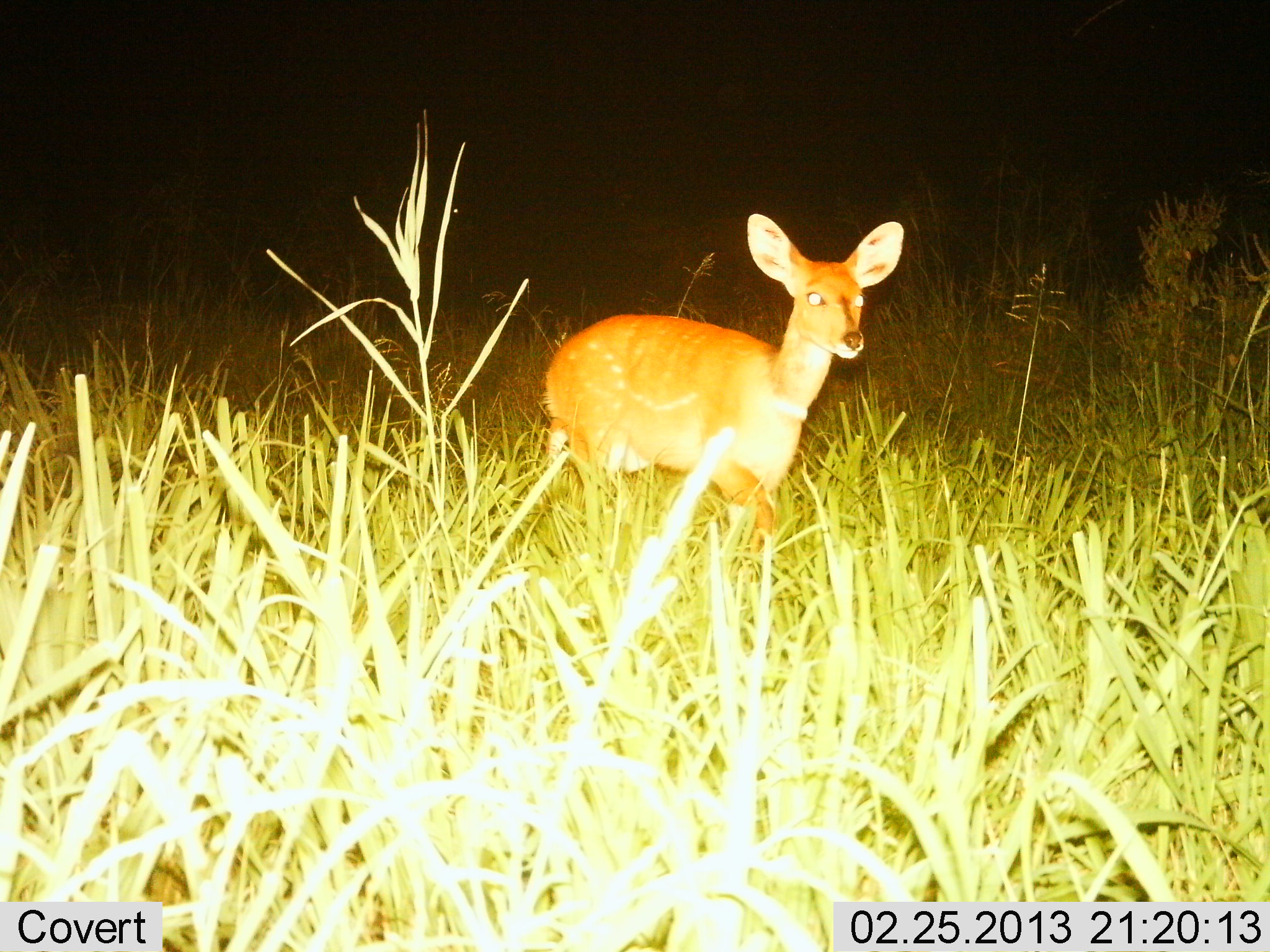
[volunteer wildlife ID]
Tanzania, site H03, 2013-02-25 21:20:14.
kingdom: Animalia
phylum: Chordata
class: Mammalia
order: Artiodactyla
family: Bovidae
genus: Redunca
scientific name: Redunca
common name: reedbuck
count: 1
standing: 74%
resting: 0%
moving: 37%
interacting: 0%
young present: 7%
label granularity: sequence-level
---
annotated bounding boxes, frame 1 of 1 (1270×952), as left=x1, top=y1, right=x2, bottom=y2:
animal: left=537, top=210, right=909, bottom=558